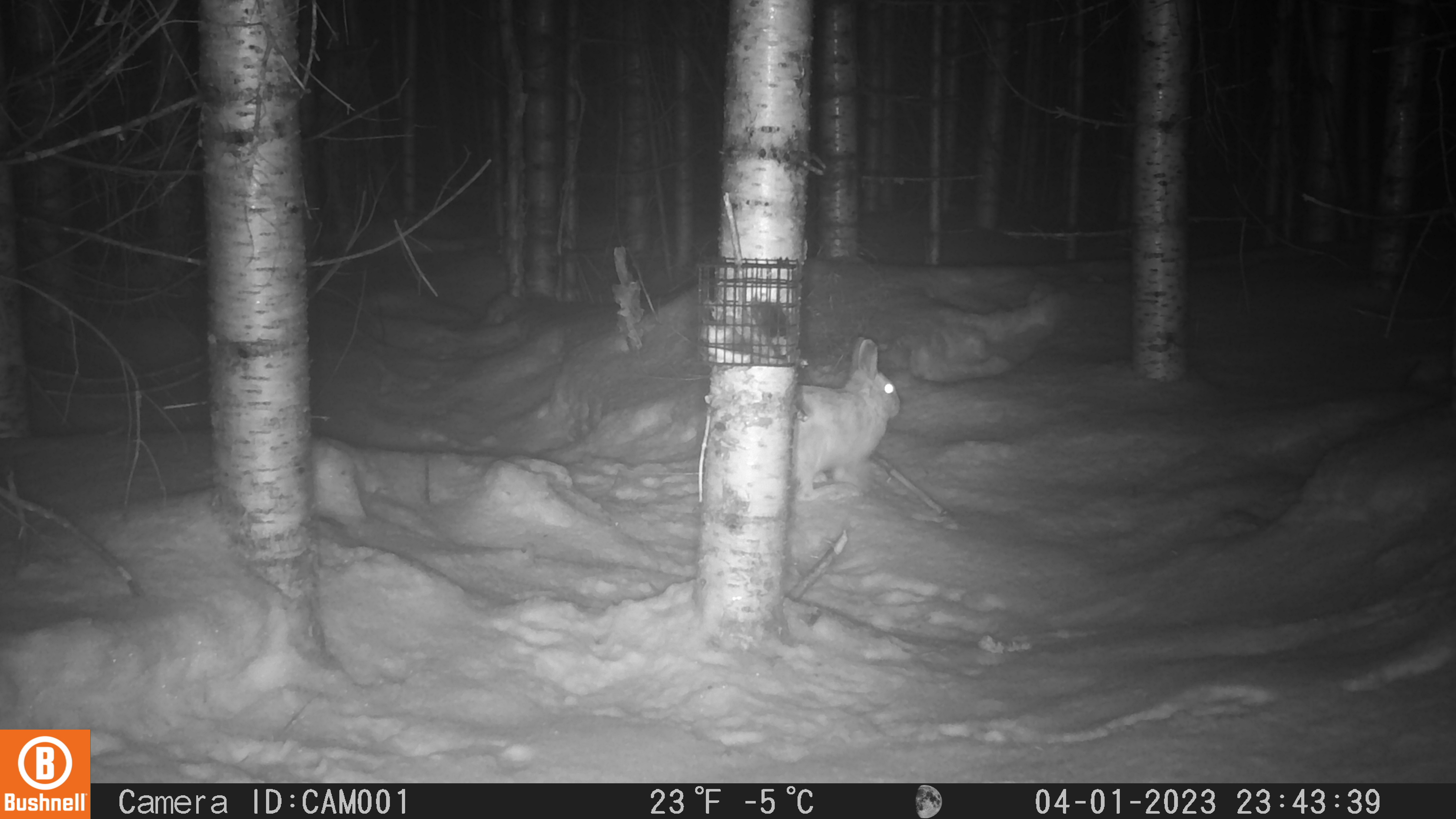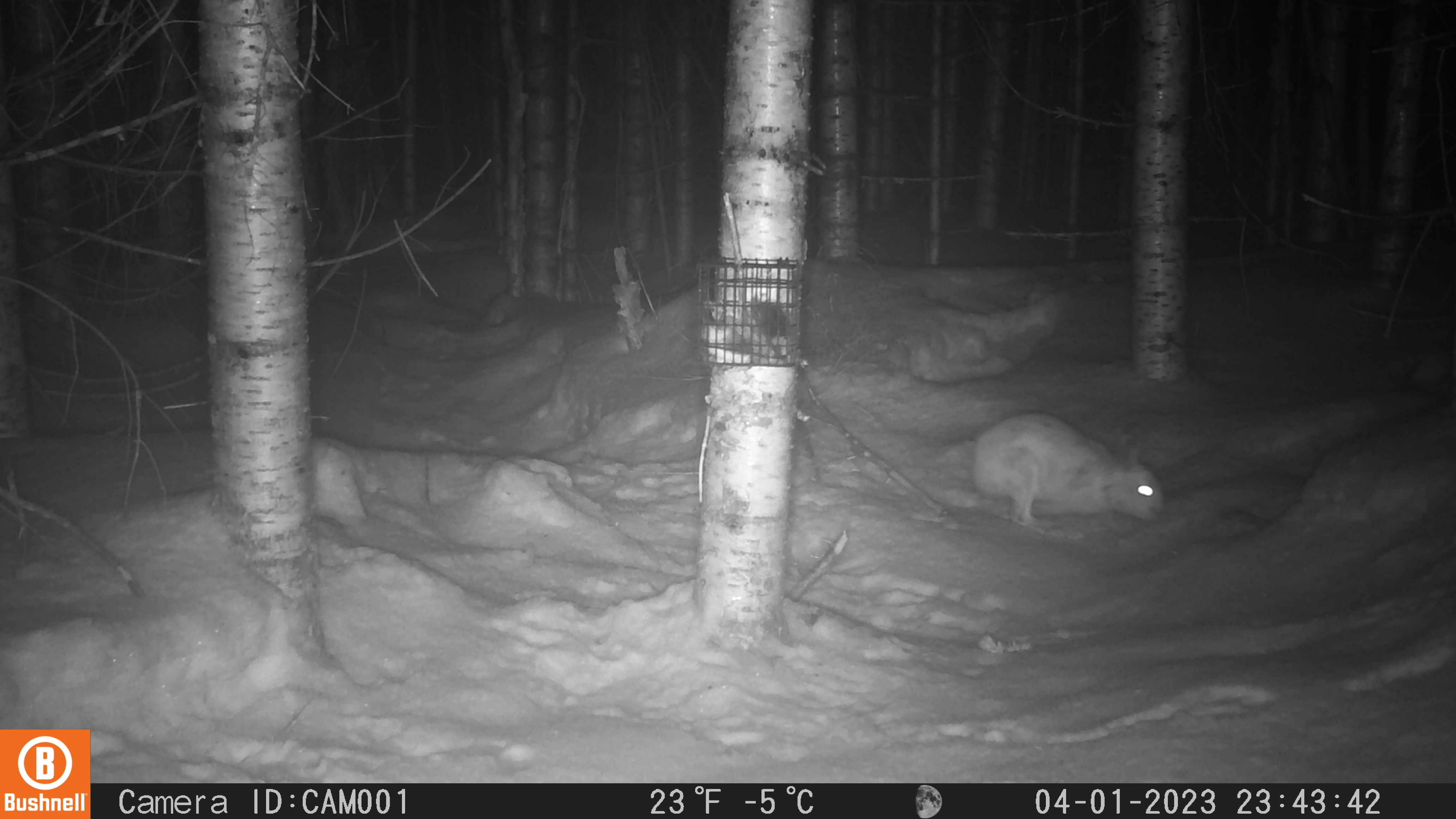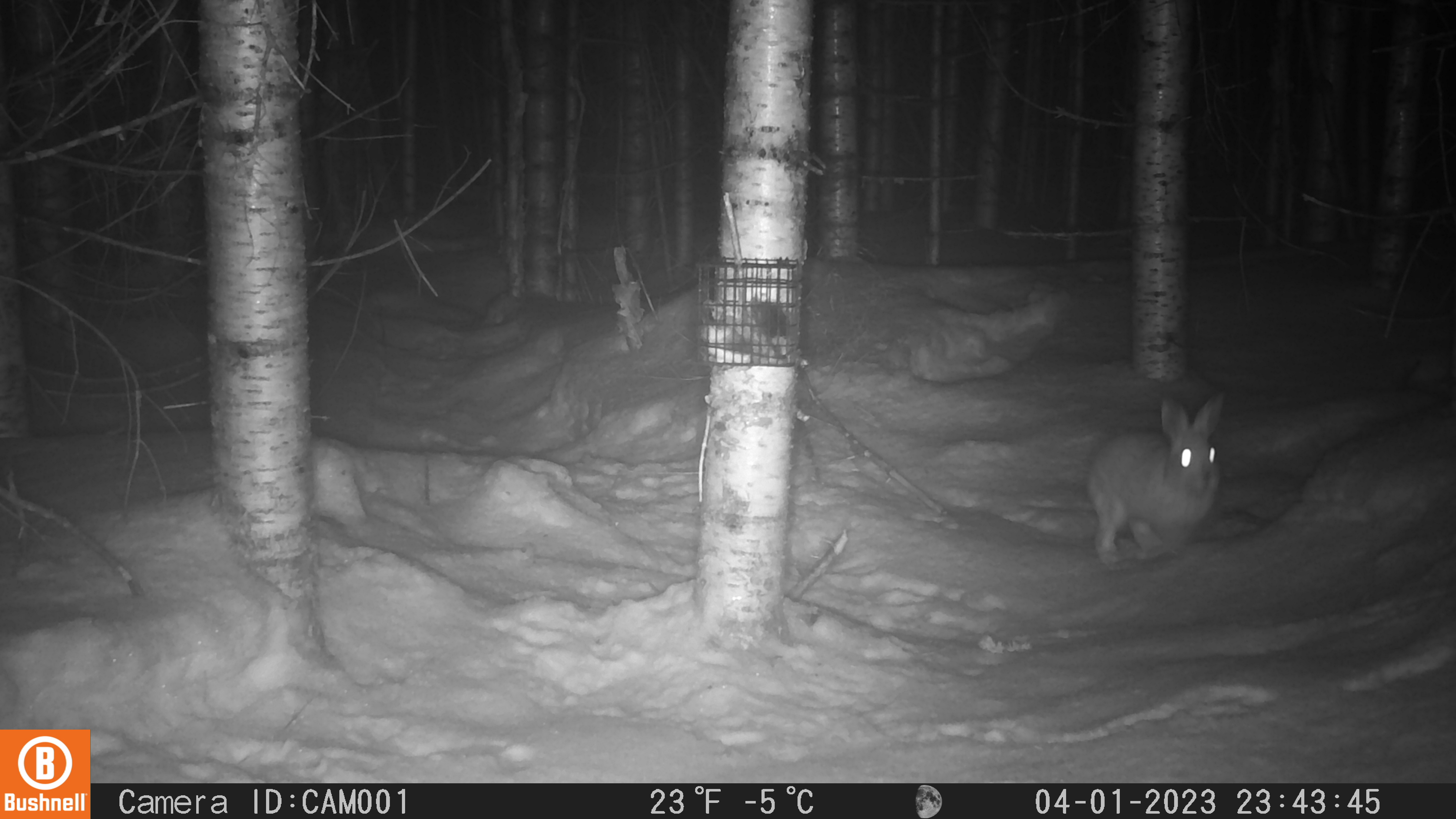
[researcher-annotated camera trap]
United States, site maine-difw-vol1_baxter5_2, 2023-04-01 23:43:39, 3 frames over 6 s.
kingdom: Animalia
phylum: Chordata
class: Mammalia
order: Lagomorpha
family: Leporidae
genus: Lepus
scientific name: Lepus americanus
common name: snowshoe hare